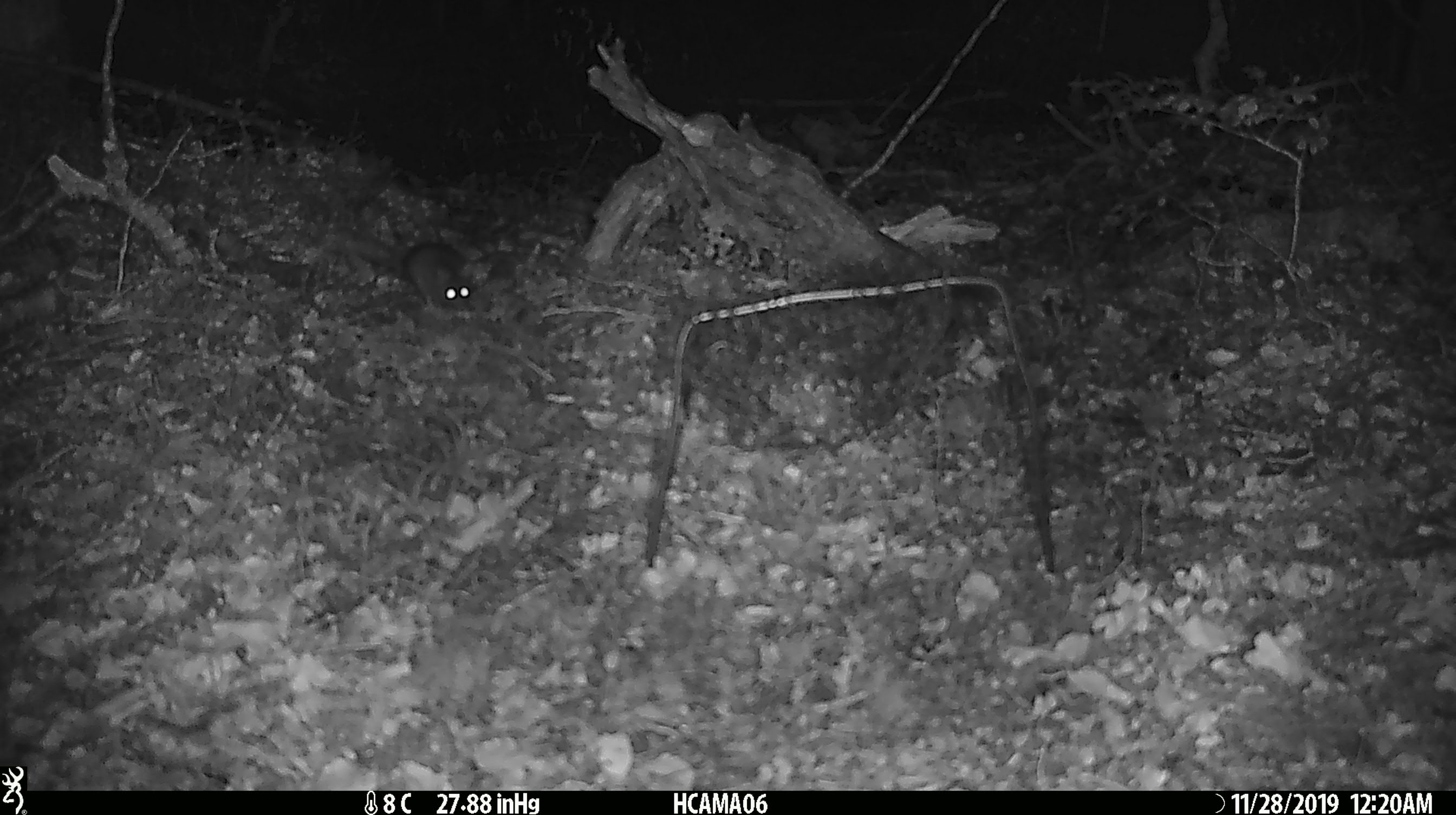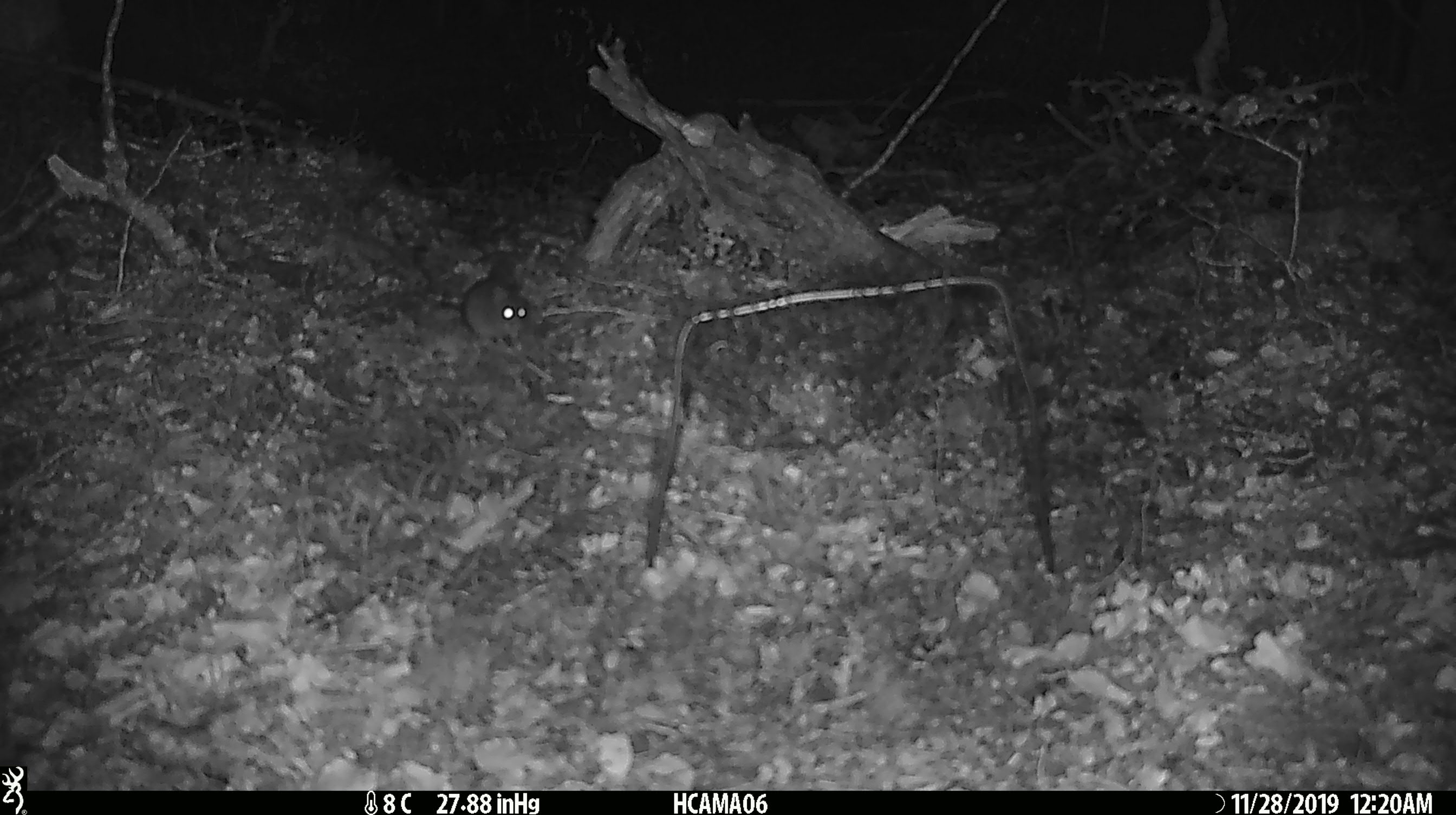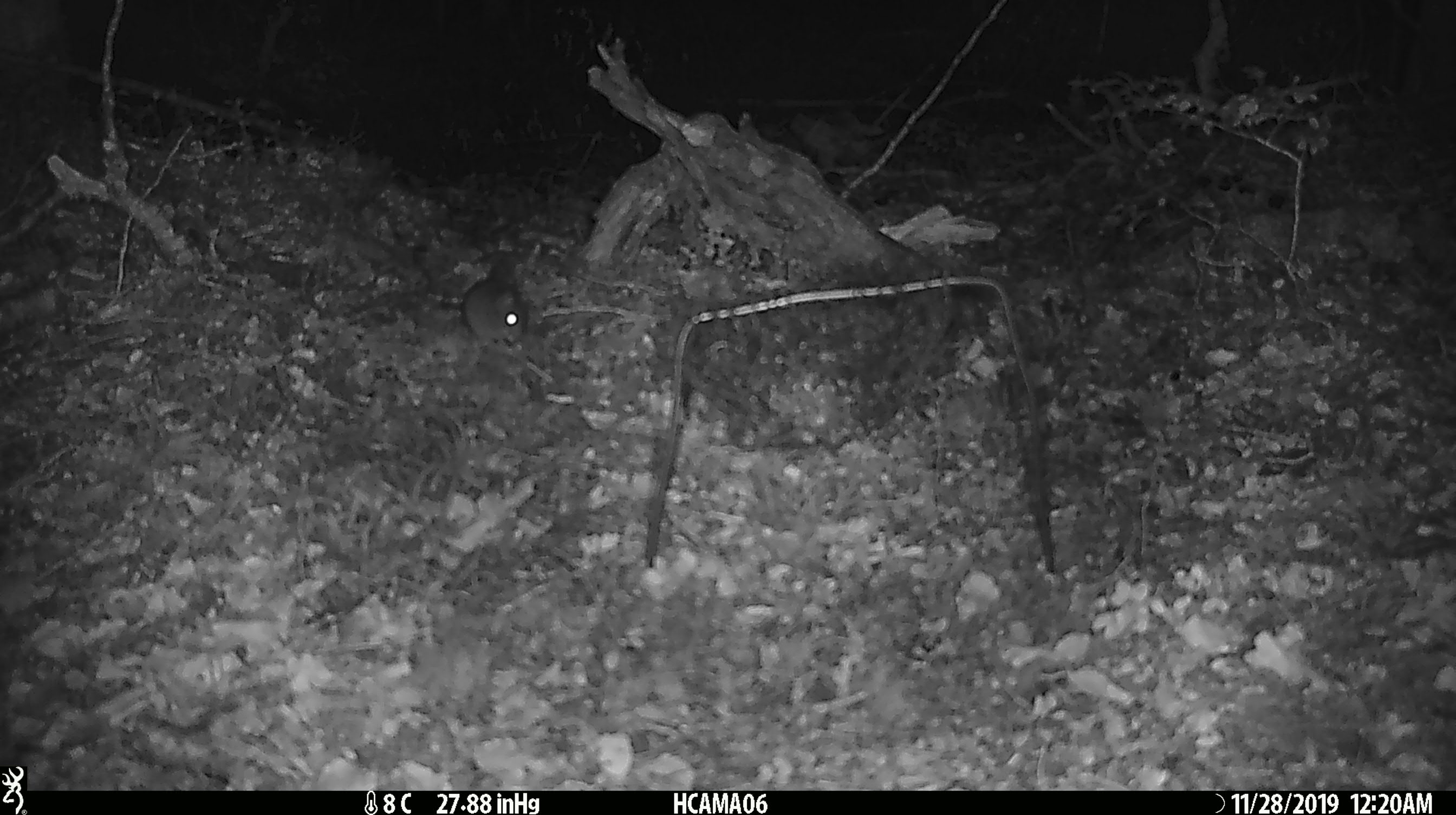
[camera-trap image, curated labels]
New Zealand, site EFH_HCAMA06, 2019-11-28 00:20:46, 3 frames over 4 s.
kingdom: Animalia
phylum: Chordata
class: Mammalia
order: Rodentia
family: Muridae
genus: Mus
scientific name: Mus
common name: mouse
Mouse (Mus).